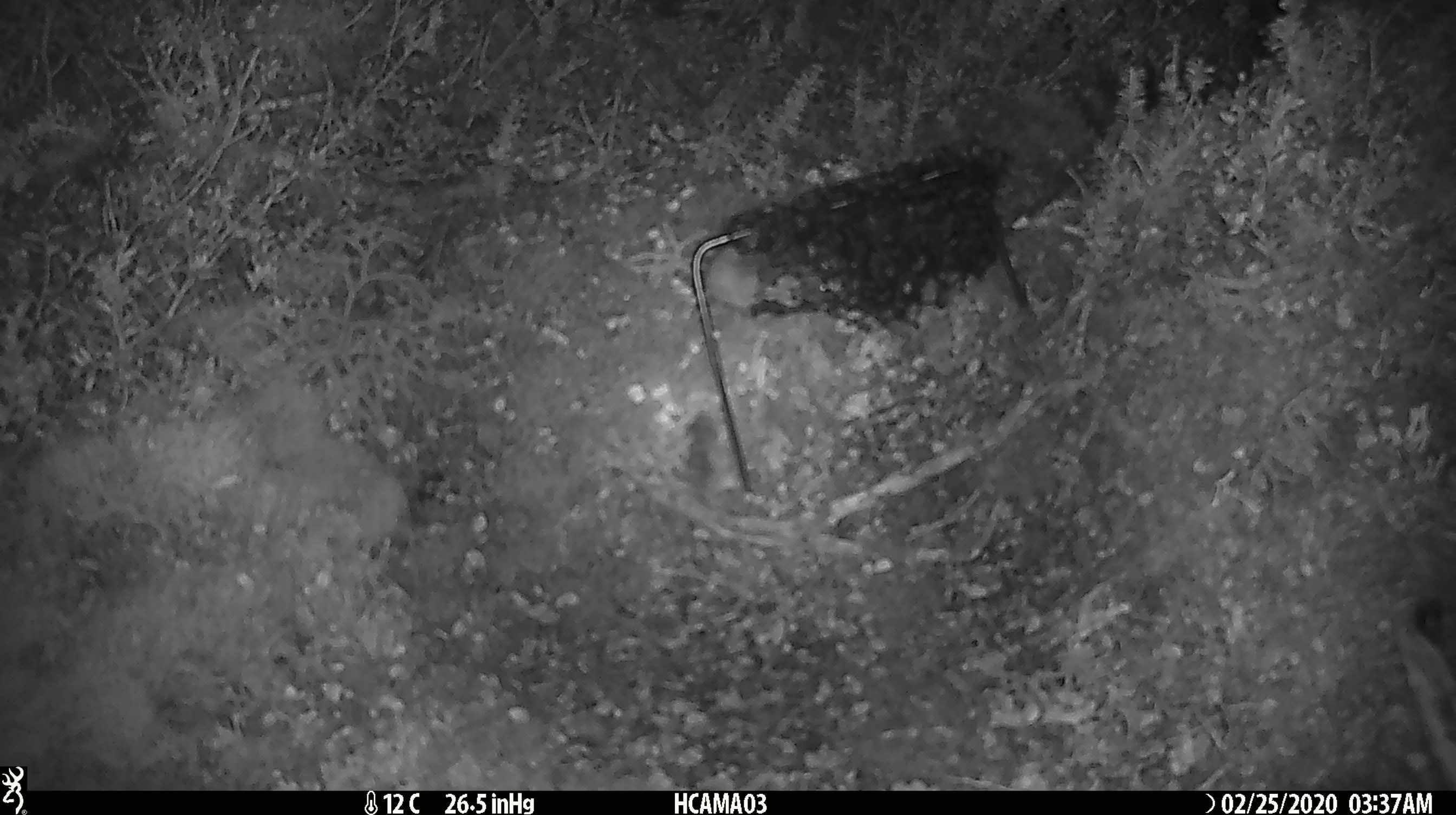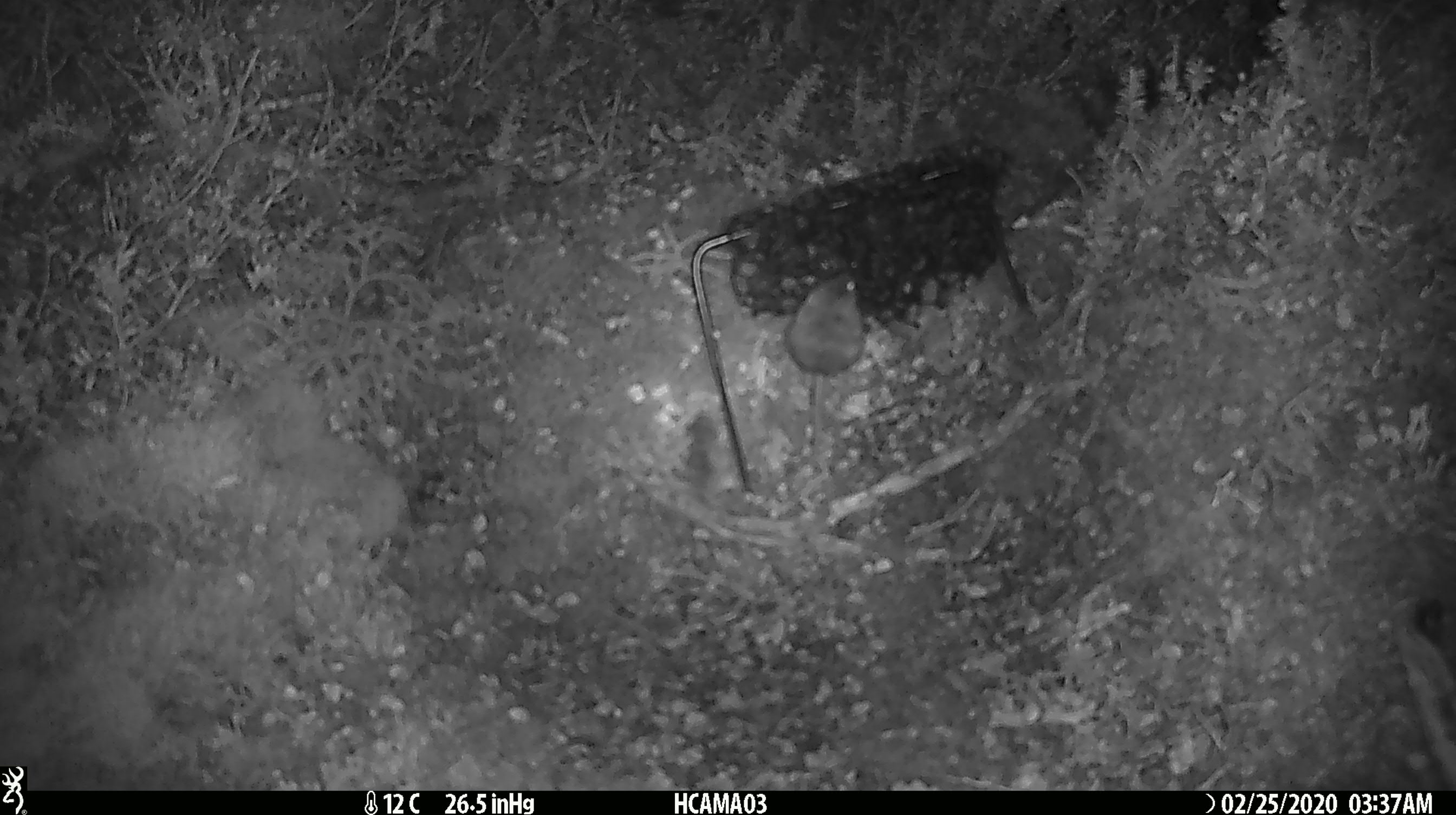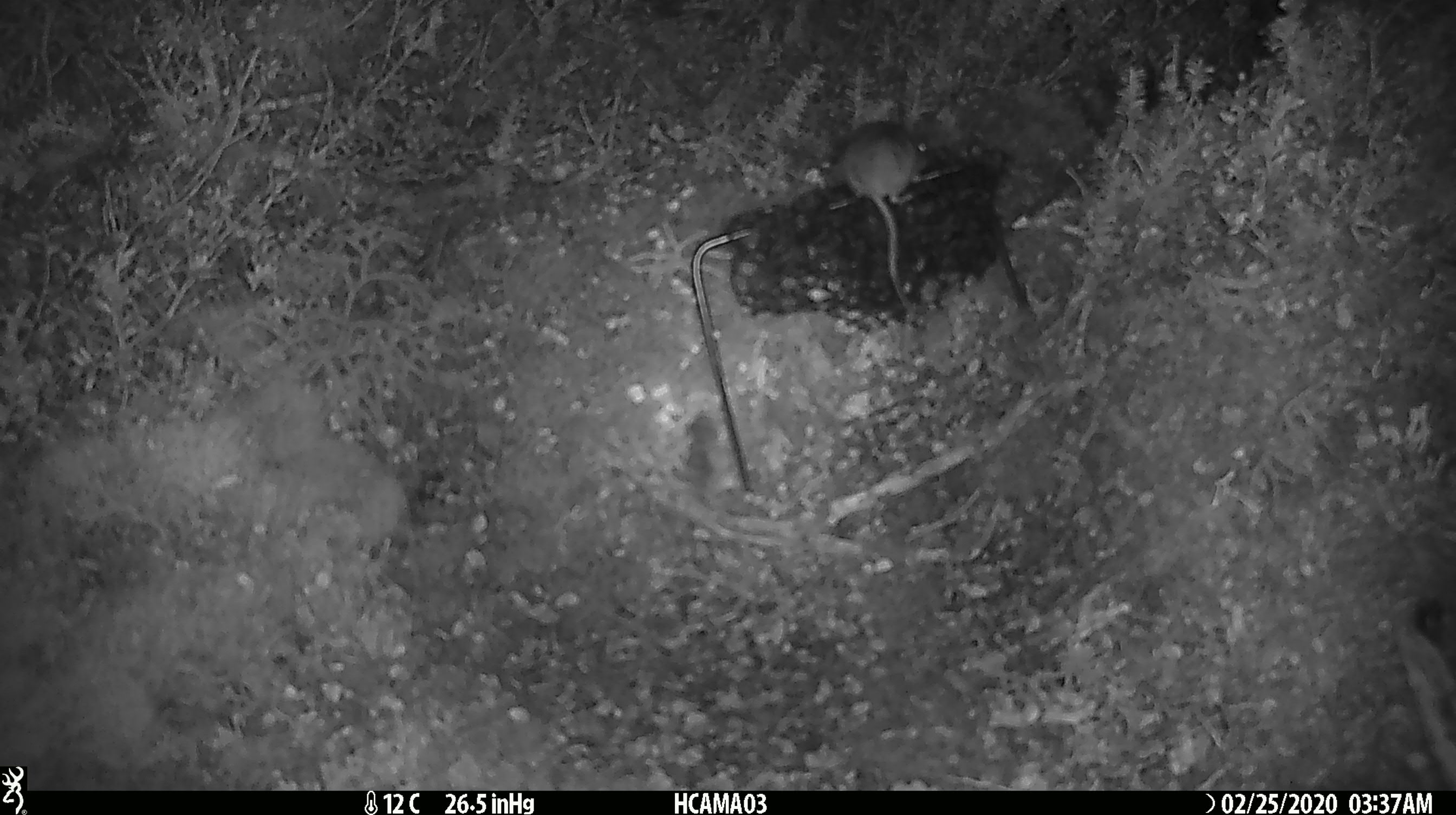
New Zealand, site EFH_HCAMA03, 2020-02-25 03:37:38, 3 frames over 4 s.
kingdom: Animalia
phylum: Chordata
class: Mammalia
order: Rodentia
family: Muridae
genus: Mus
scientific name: Mus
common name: mouse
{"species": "mouse (Mus)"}